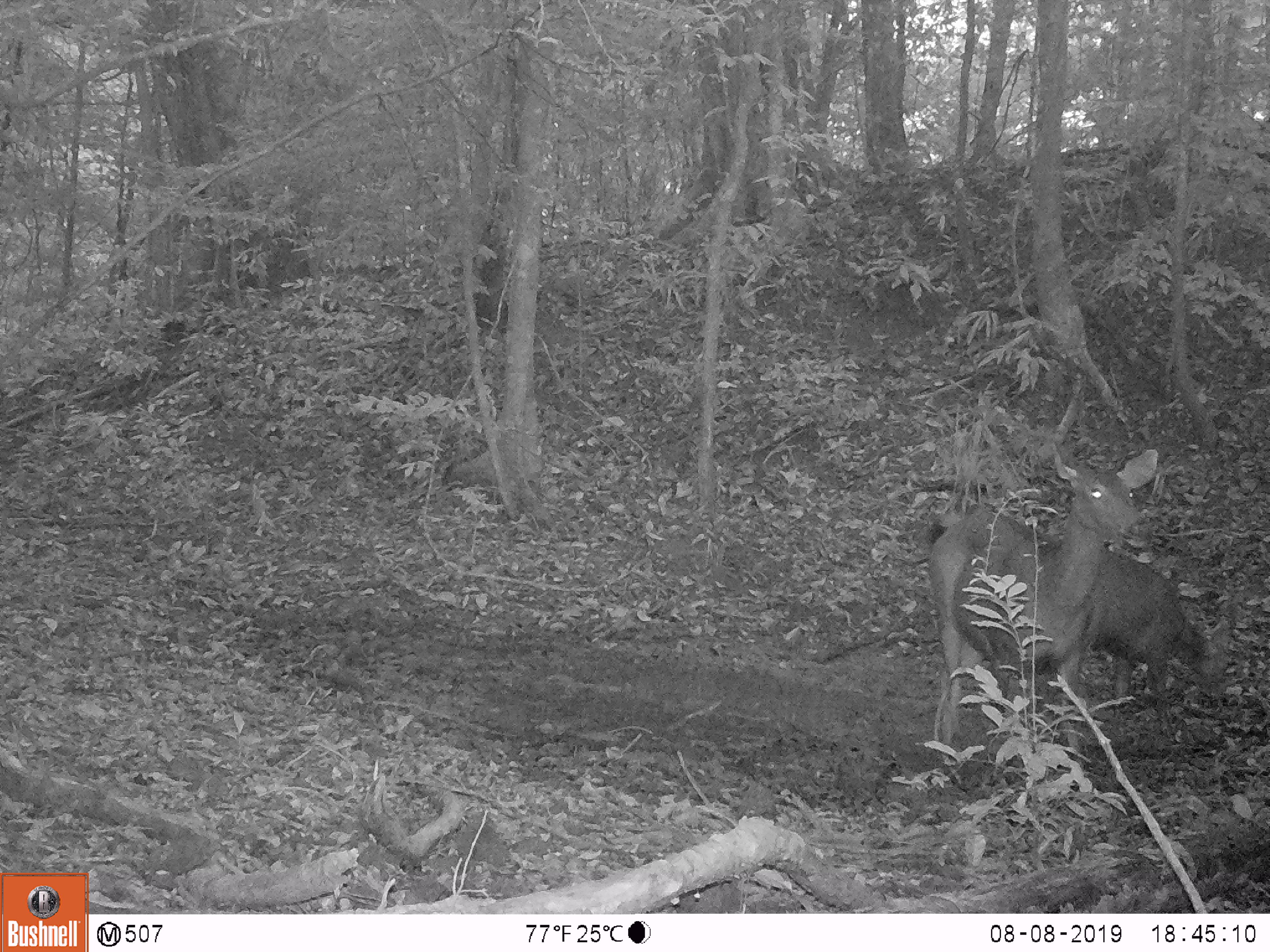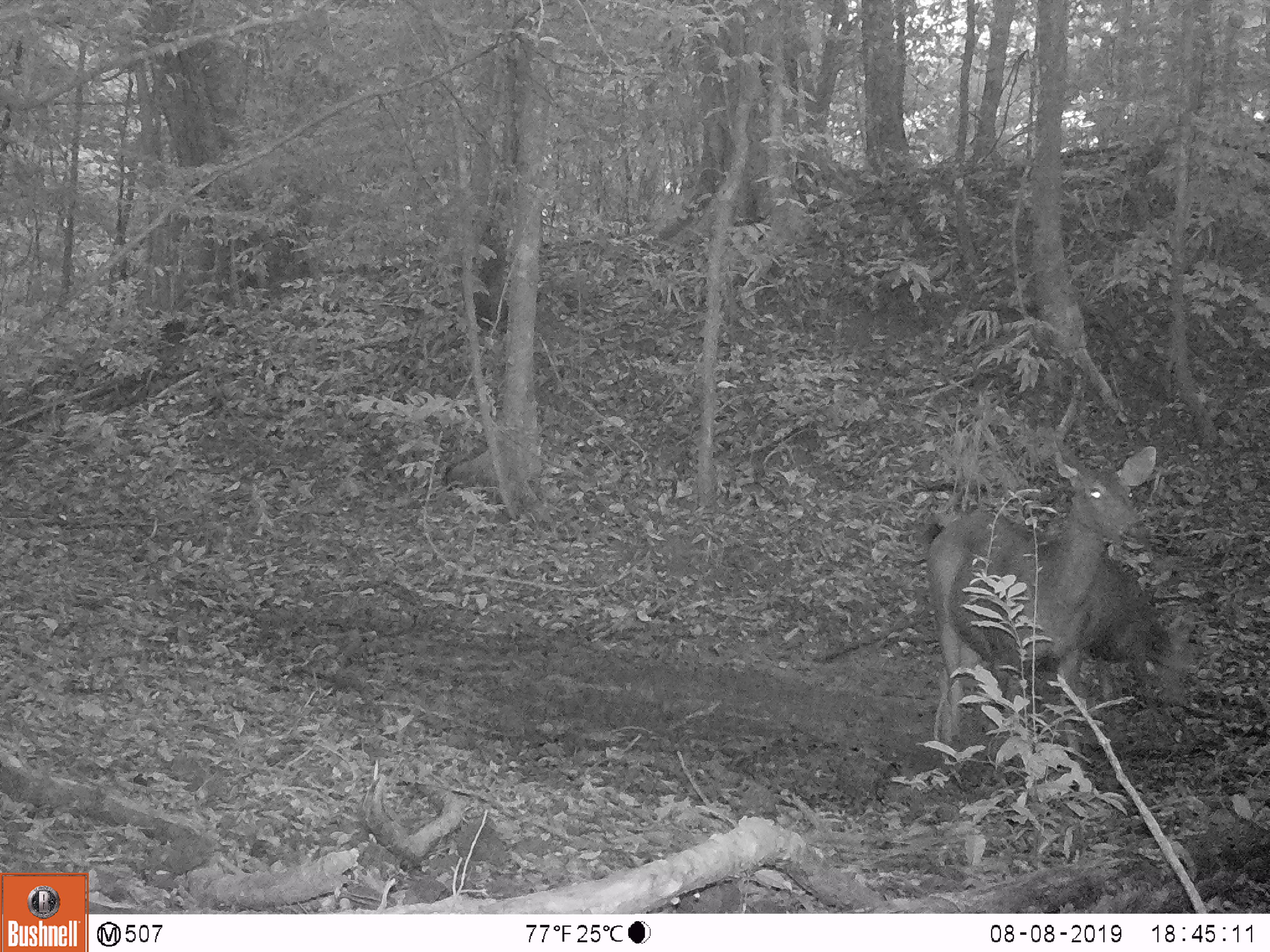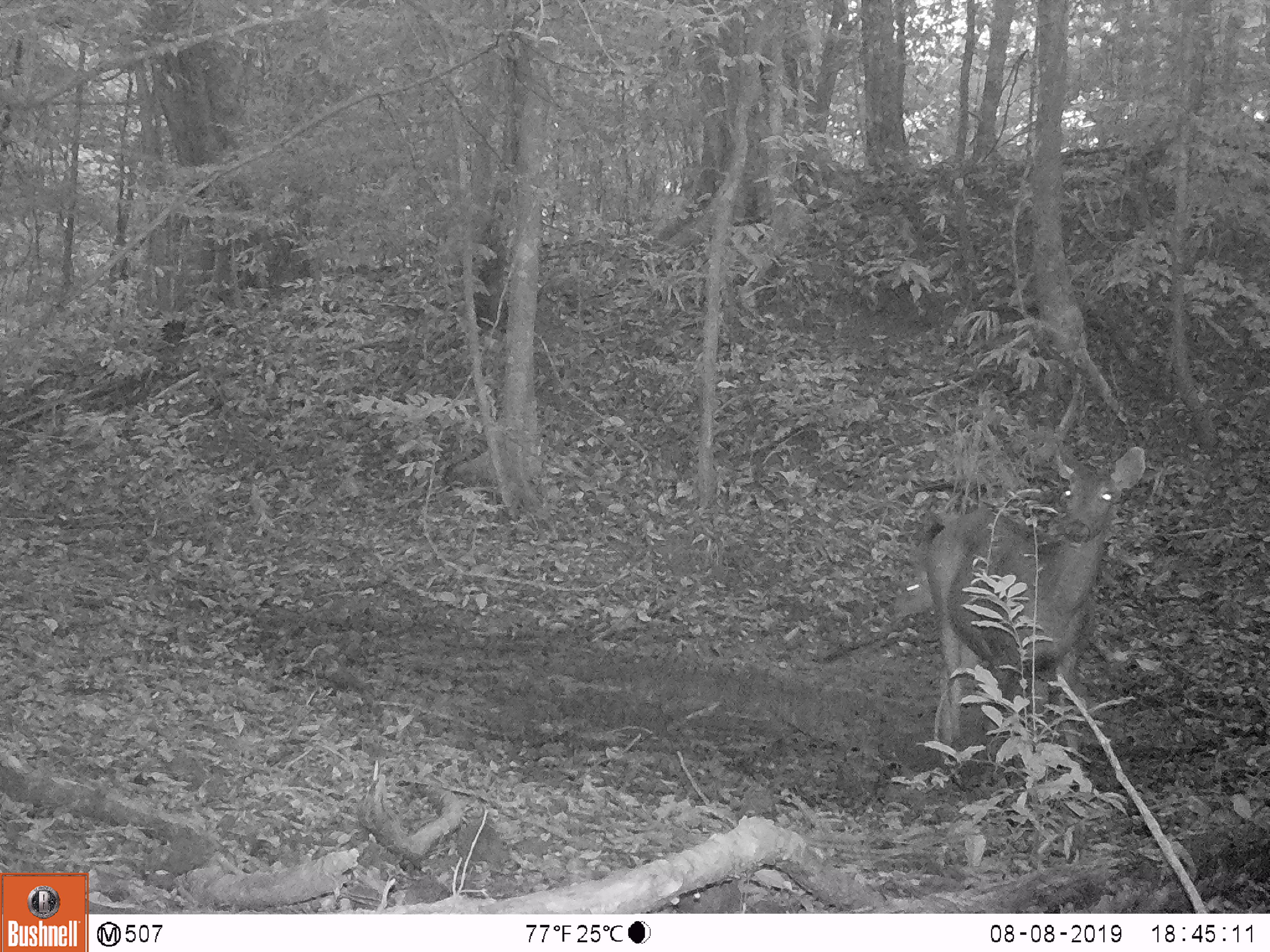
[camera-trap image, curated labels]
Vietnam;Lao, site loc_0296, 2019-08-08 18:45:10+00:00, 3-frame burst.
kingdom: Animalia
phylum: Chordata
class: Mammalia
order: Artiodactyla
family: Cervidae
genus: Rusa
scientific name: Rusa unicolor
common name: sambar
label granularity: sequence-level